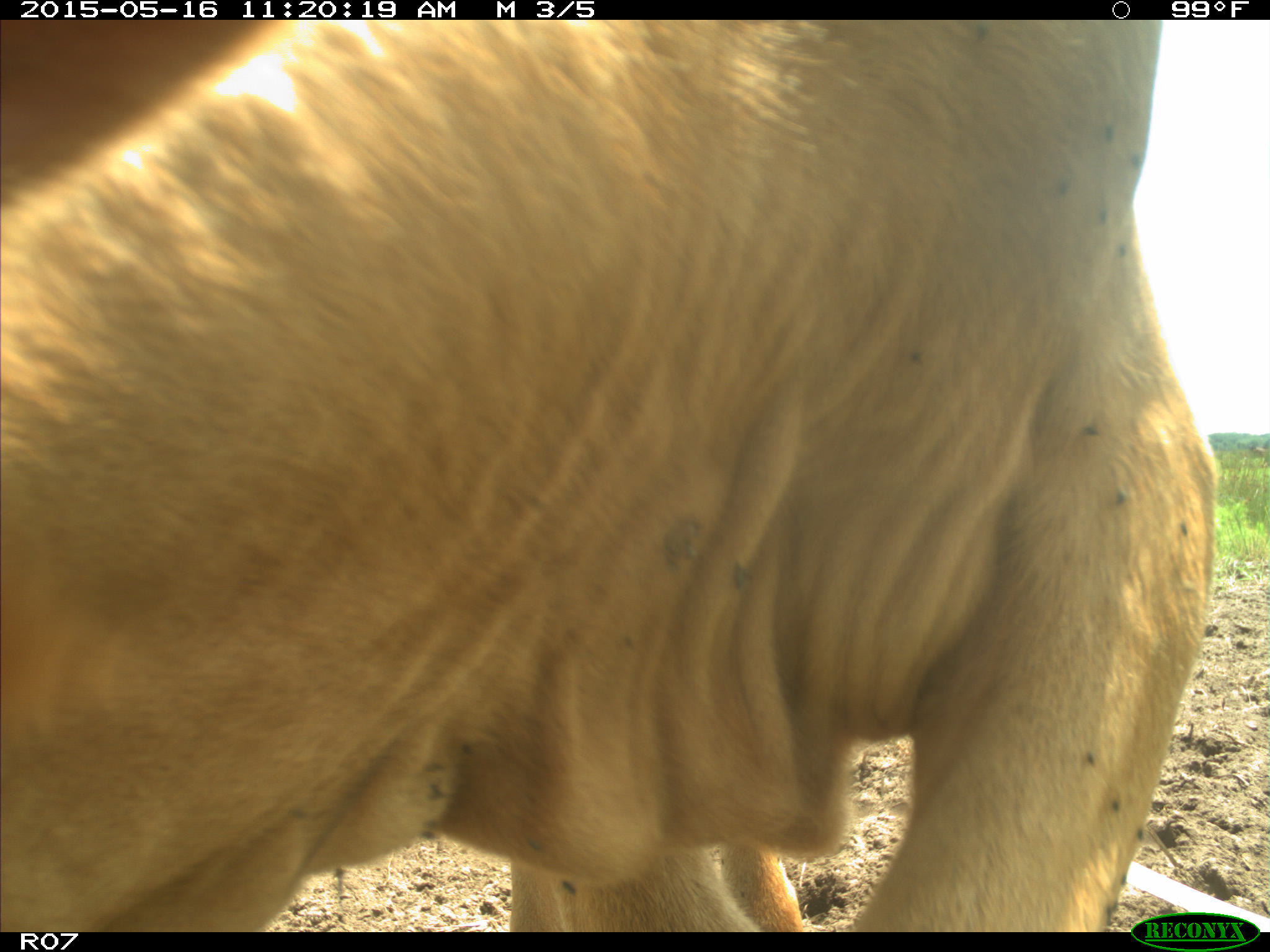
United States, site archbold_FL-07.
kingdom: Animalia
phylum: Chordata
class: Mammalia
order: Artiodactyla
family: Bovidae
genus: Bos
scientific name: Bos taurus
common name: domestic cow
Bos taurus (domestic cow).